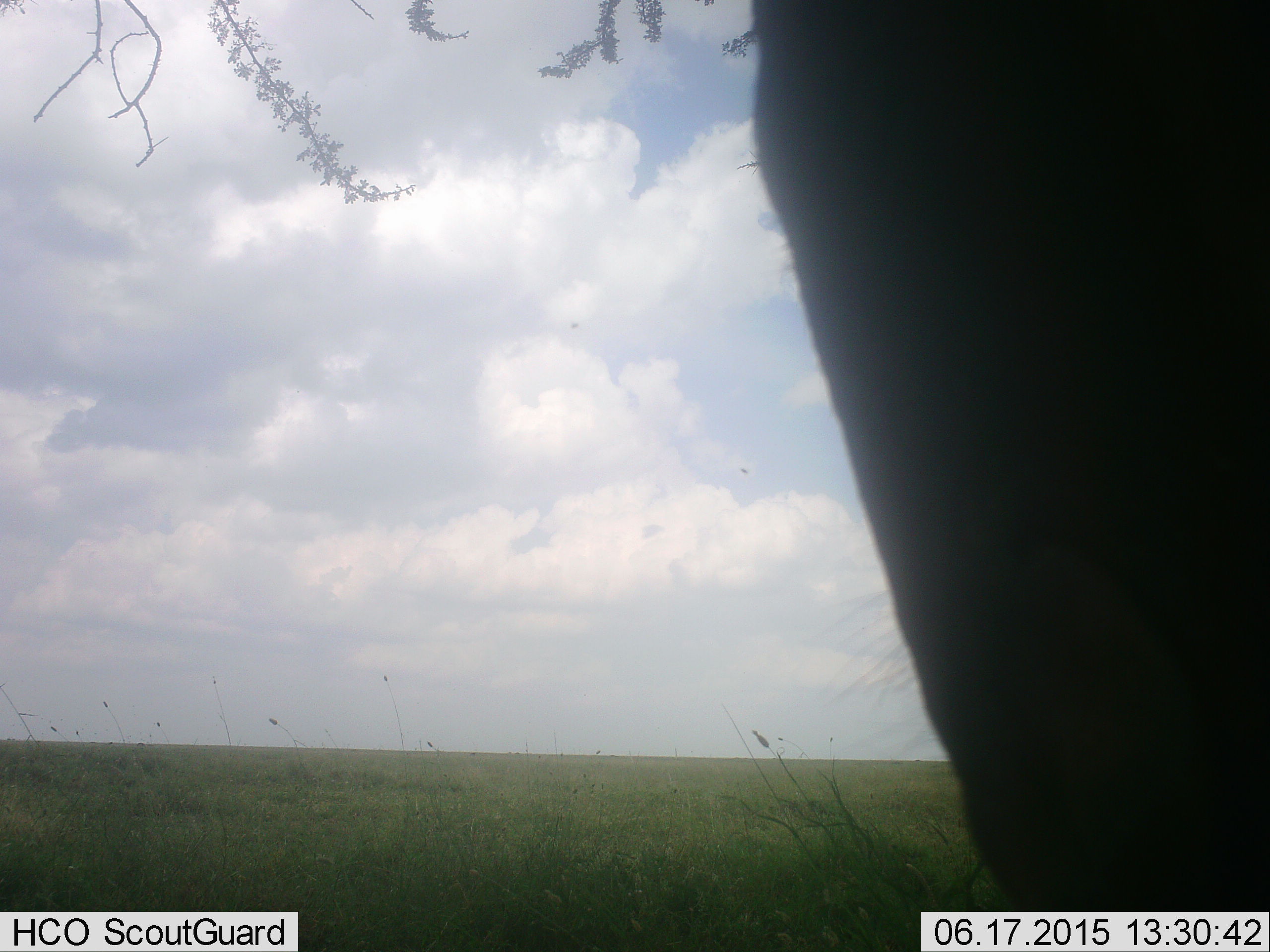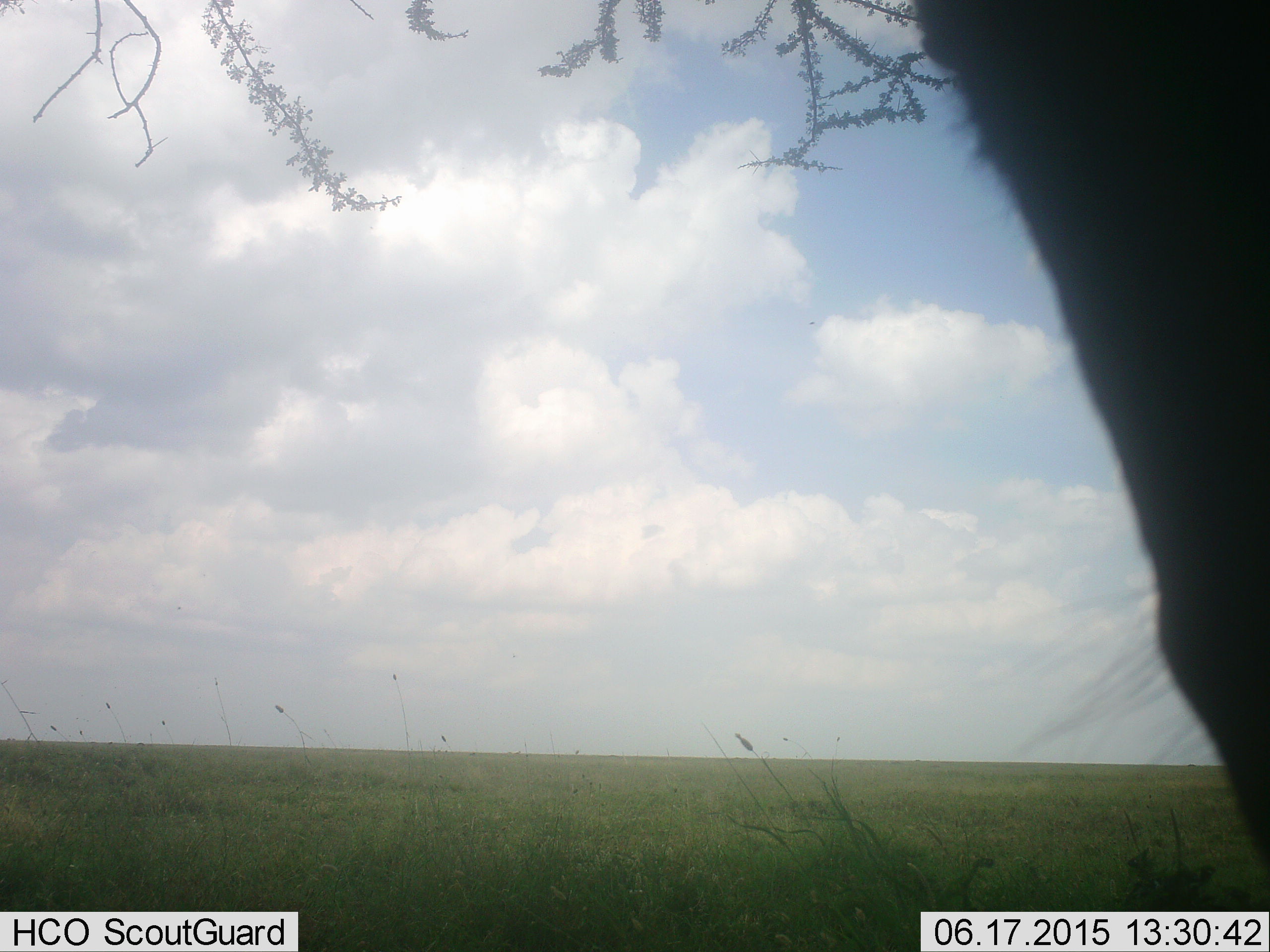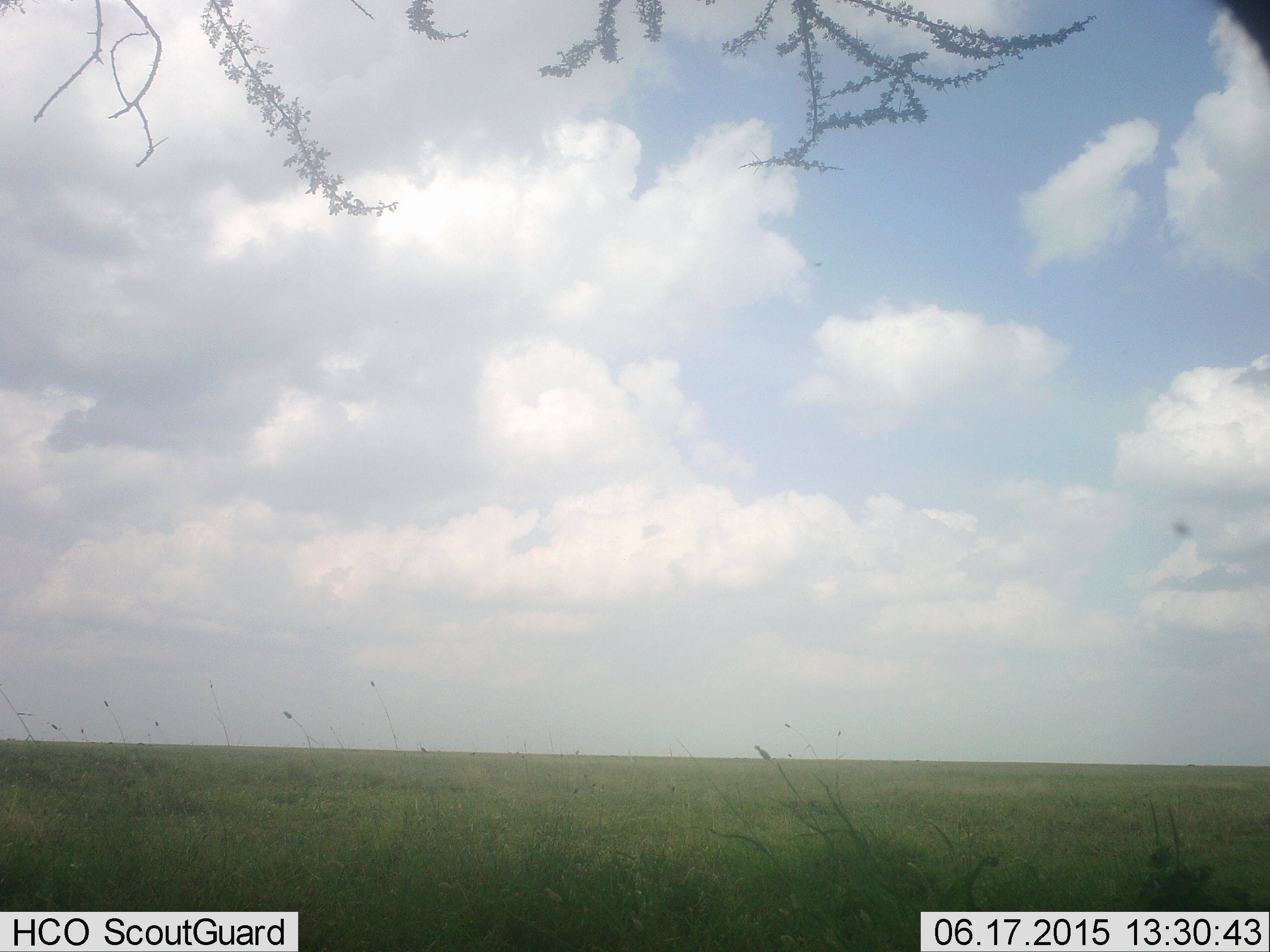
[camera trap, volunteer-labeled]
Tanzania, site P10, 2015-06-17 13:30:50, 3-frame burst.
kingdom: Animalia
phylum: Chordata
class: Mammalia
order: Artiodactyla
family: Bovidae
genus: Connochaetes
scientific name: Connochaetes taurinus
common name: blue wildebeest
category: wildebeest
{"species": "wildebeest (blue wildebeest) (Connochaetes taurinus)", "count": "1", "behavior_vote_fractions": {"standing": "71%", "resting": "0%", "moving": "29%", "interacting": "0%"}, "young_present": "0%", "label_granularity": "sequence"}